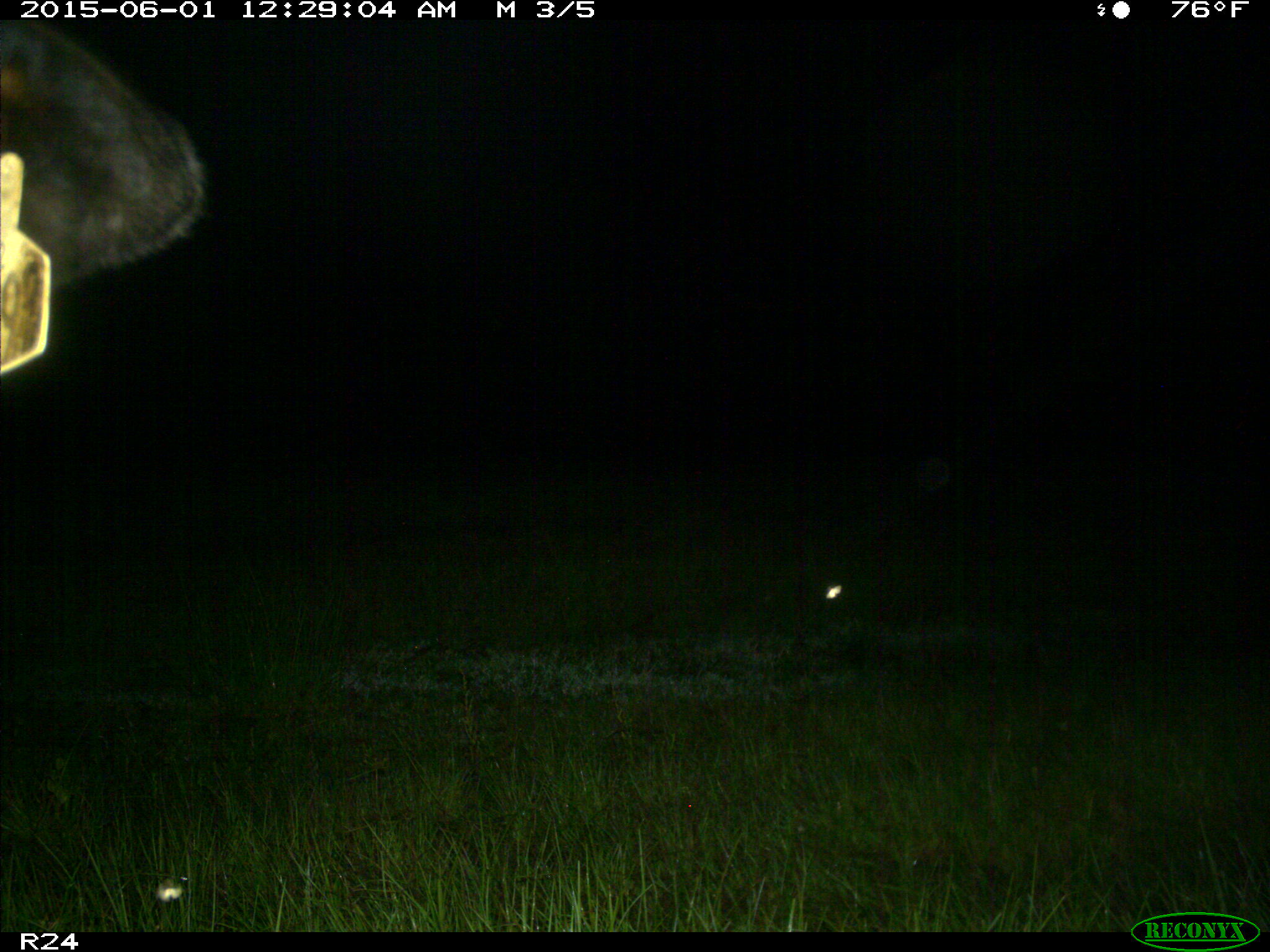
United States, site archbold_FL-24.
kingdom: Animalia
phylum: Chordata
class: Mammalia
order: Artiodactyla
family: Bovidae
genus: Bos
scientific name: Bos taurus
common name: domestic cow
Bos taurus (domestic cow).